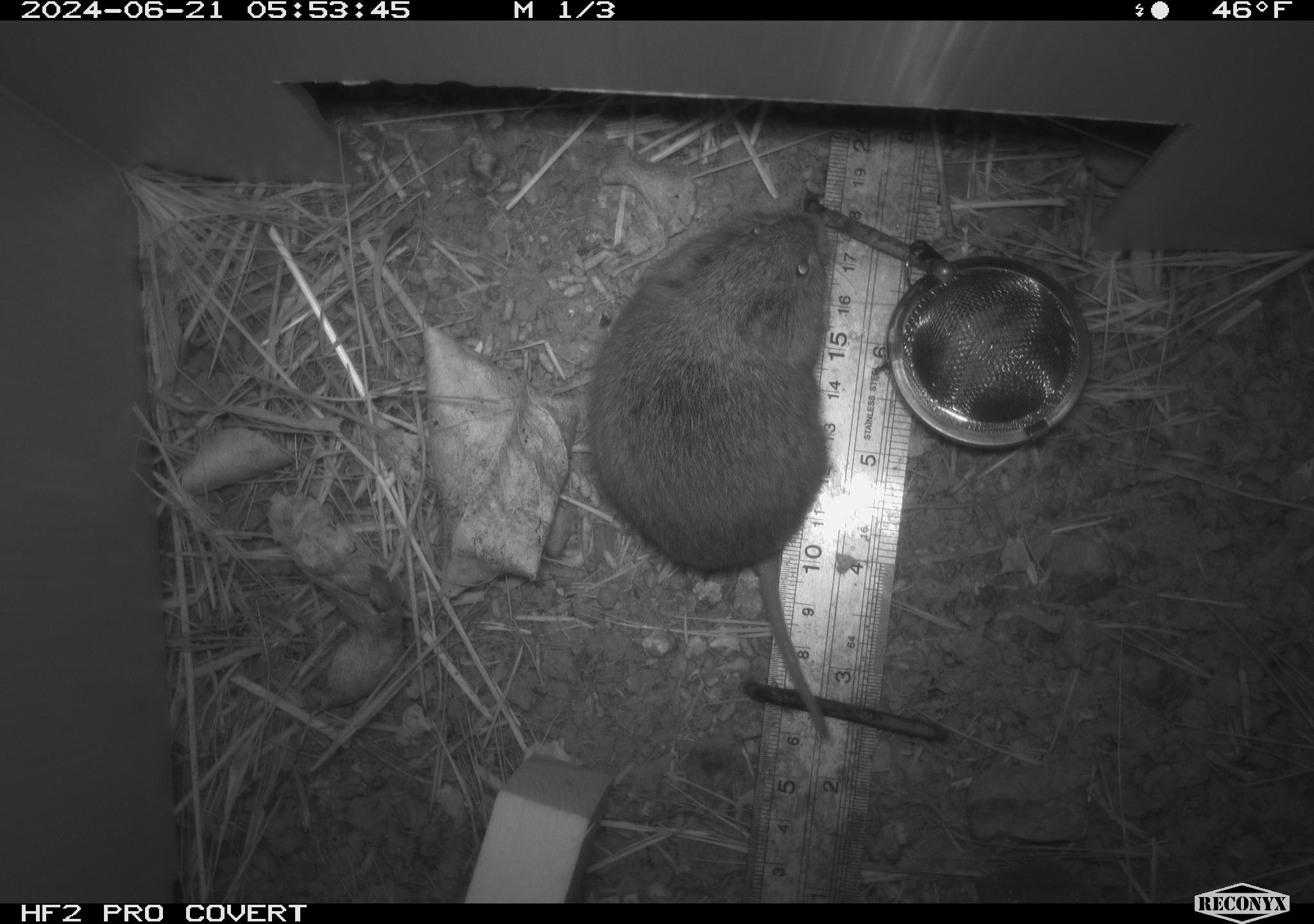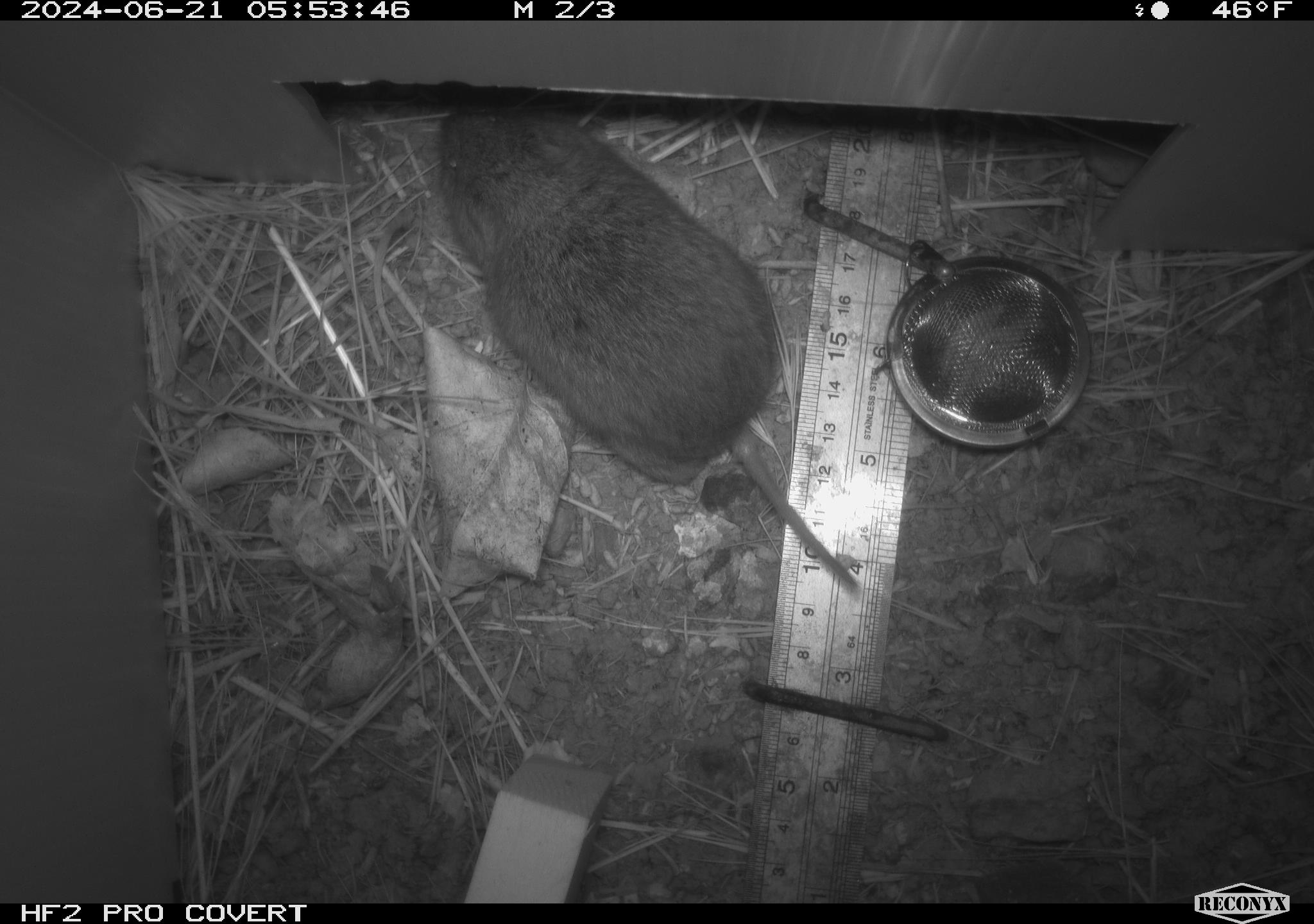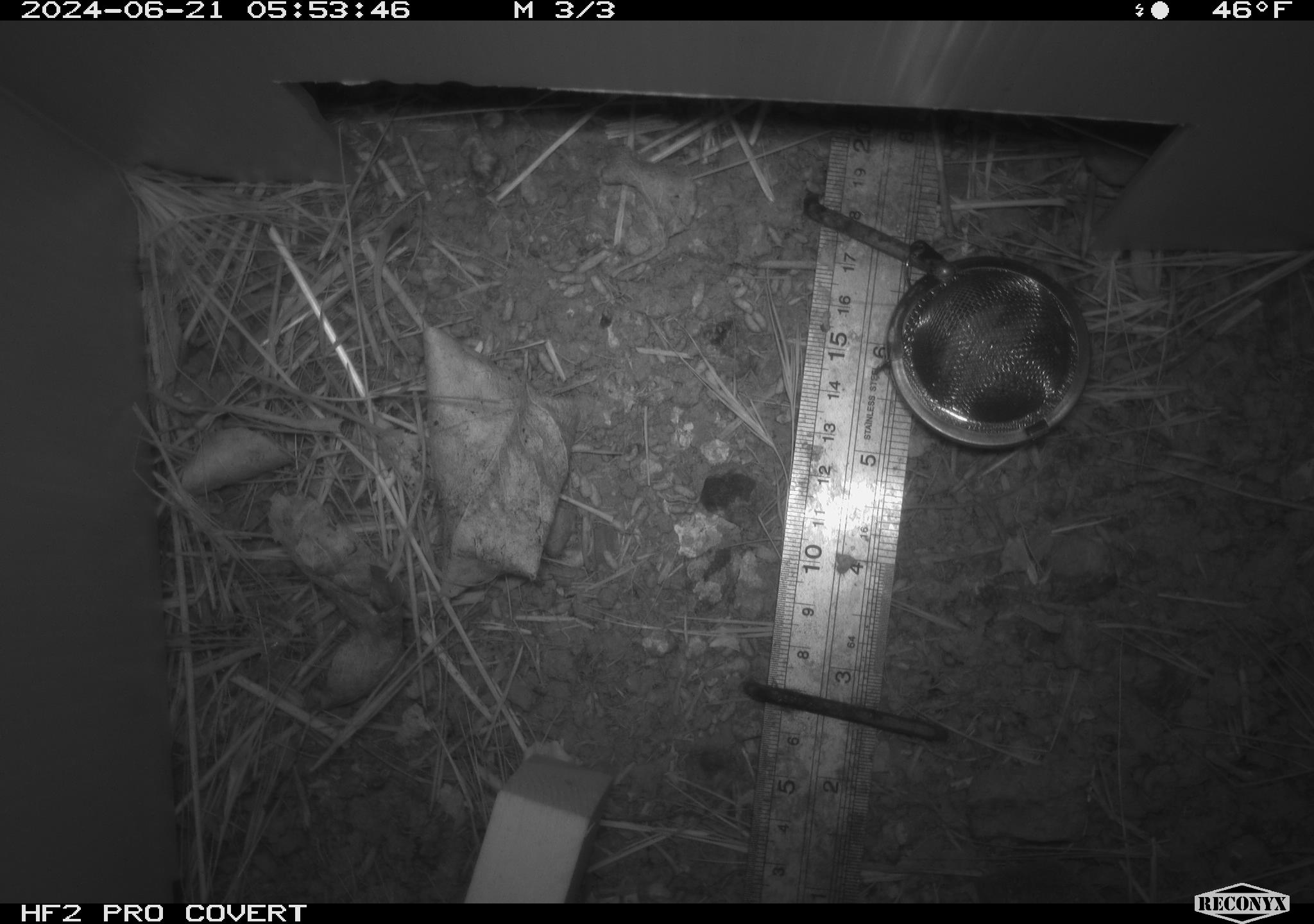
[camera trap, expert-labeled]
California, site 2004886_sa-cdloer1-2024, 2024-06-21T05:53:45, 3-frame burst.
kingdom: Animalia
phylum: Chordata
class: Mammalia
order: Rodentia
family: Cricetidae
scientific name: Arvicolinae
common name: voles, lemmings, and muskrats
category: arvicolinae subfamily